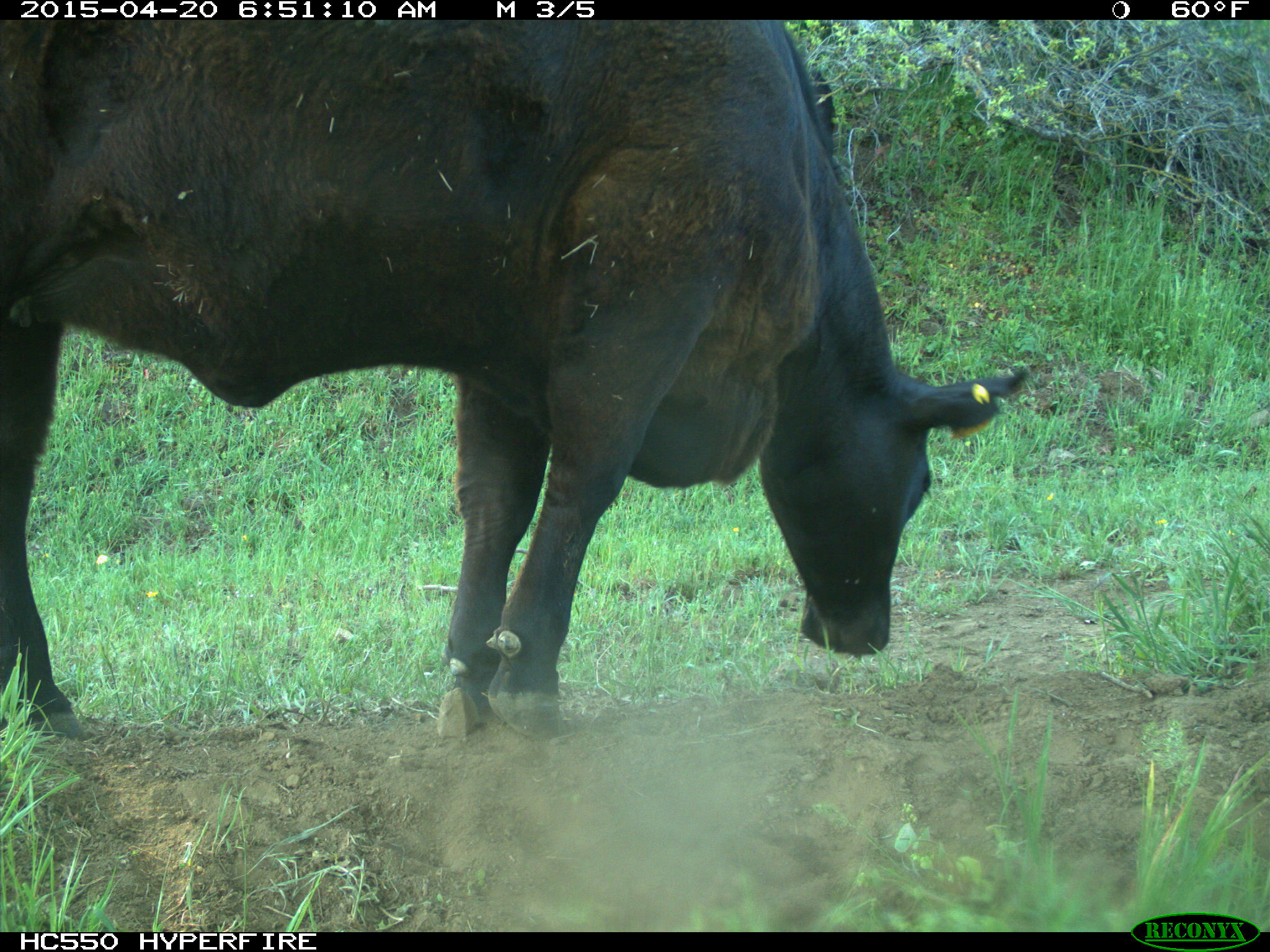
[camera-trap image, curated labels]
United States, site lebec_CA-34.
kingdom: Animalia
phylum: Chordata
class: Mammalia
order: Artiodactyla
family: Bovidae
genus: Bos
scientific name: Bos taurus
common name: domestic cow